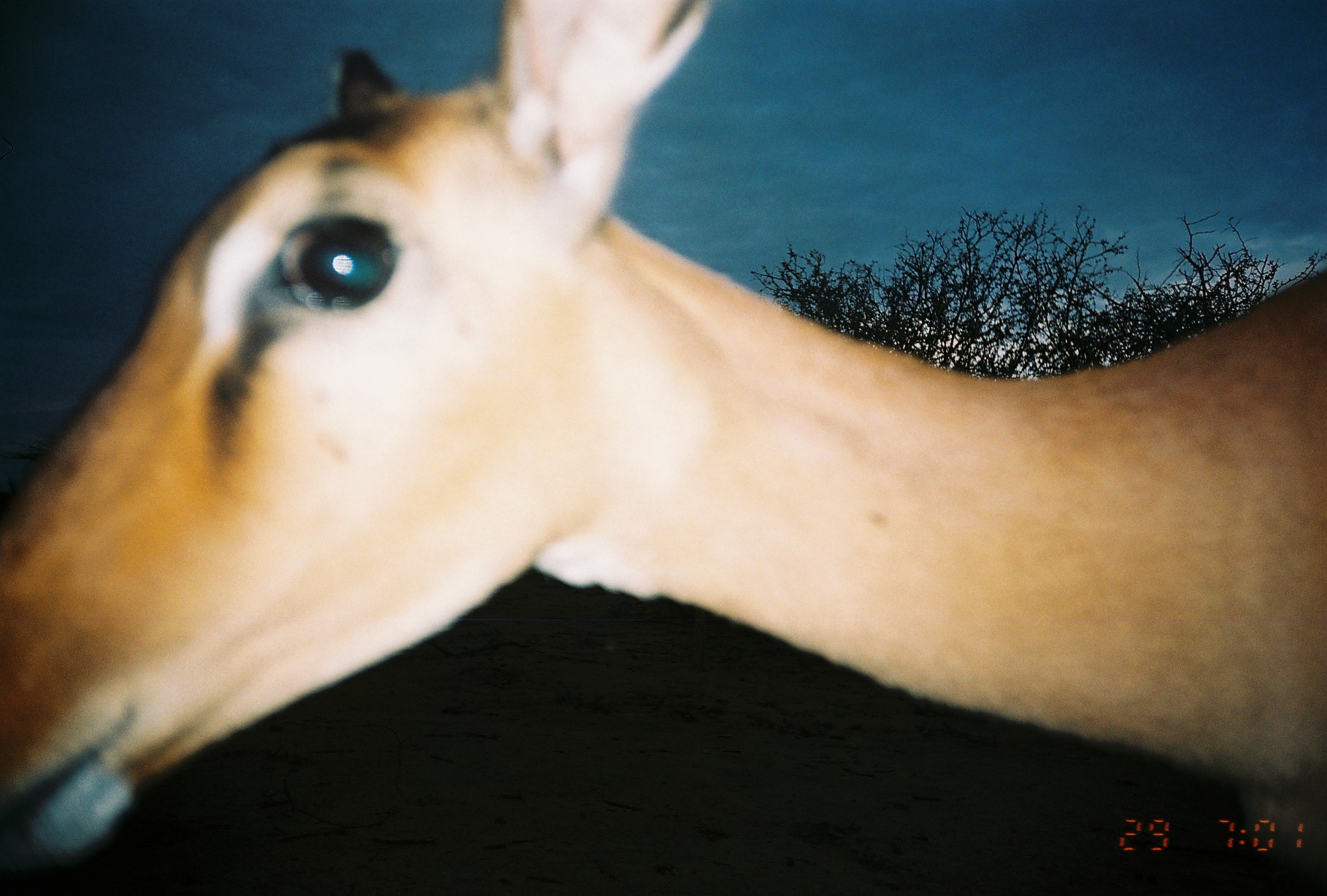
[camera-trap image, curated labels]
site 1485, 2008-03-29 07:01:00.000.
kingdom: Animalia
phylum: Chordata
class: Mammalia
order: Artiodactyla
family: Bovidae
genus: Aepyceros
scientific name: Aepyceros melampus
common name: impala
Aepyceros melampus (impala), count 1.